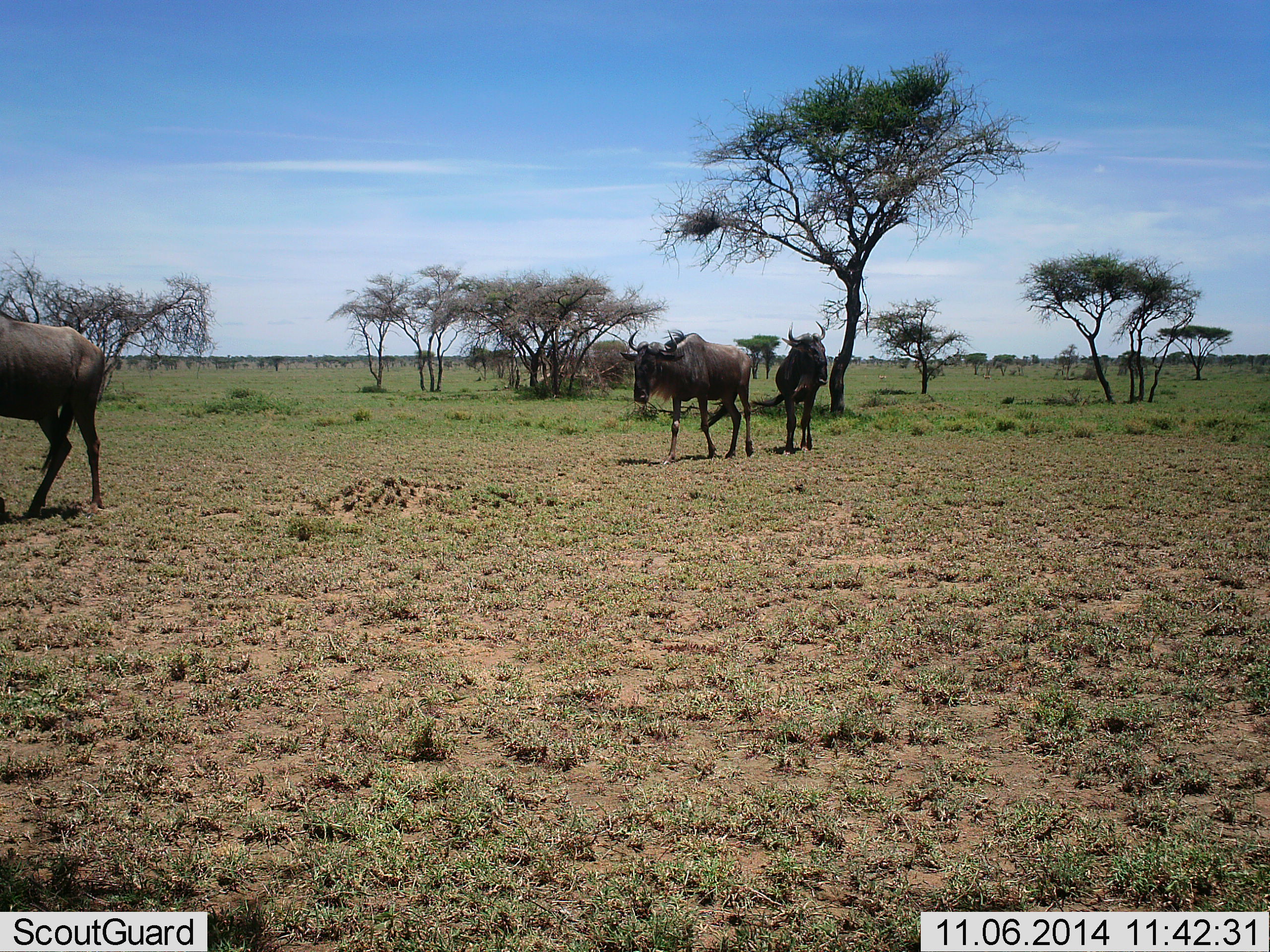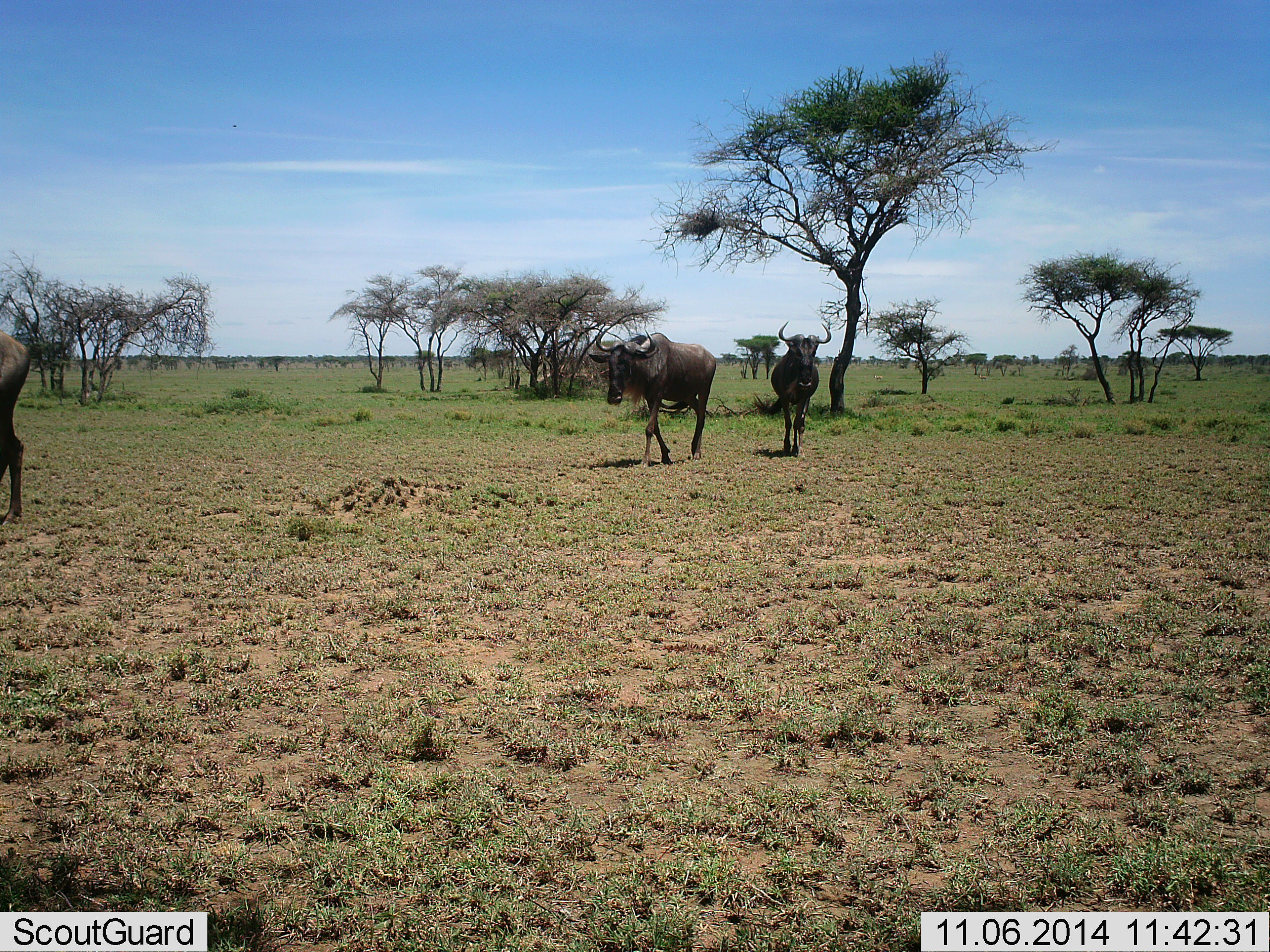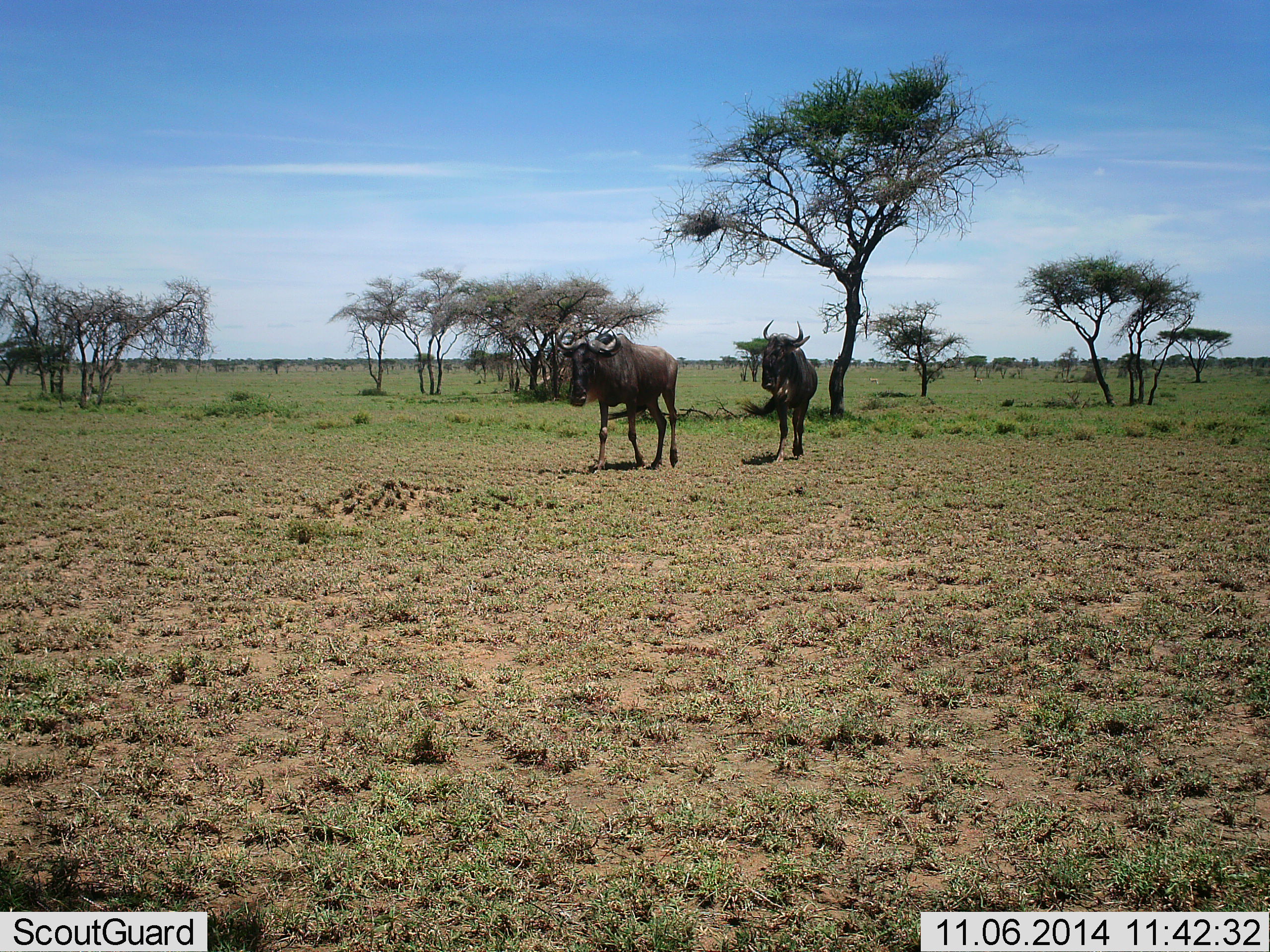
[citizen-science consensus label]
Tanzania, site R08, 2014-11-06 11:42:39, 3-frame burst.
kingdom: Animalia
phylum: Chordata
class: Mammalia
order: Artiodactyla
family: Bovidae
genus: Connochaetes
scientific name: Connochaetes taurinus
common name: blue wildebeest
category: wildebeest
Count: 3.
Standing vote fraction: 10%.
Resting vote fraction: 0%.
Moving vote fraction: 100%.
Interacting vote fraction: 0%.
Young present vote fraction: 0%.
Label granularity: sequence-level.